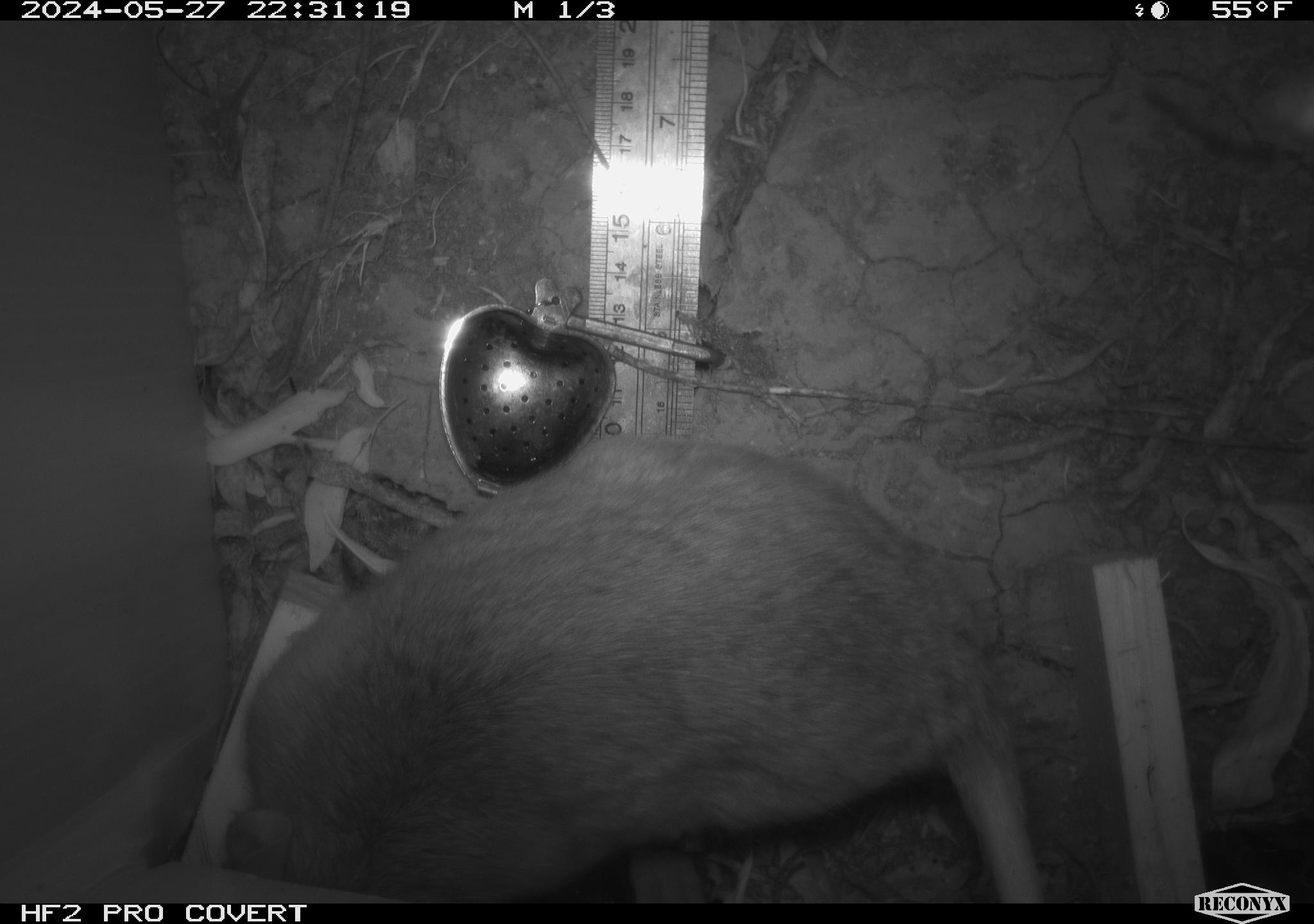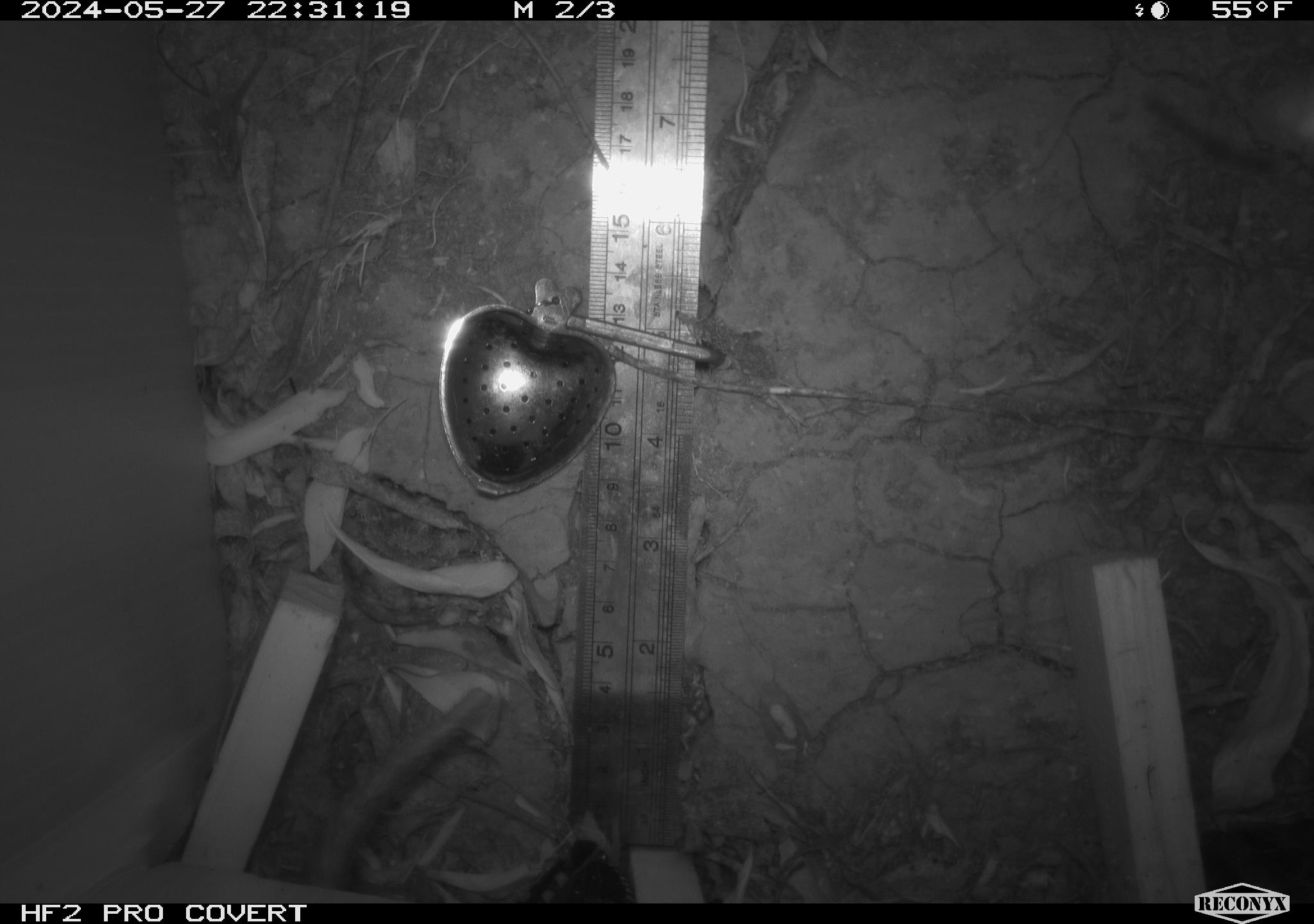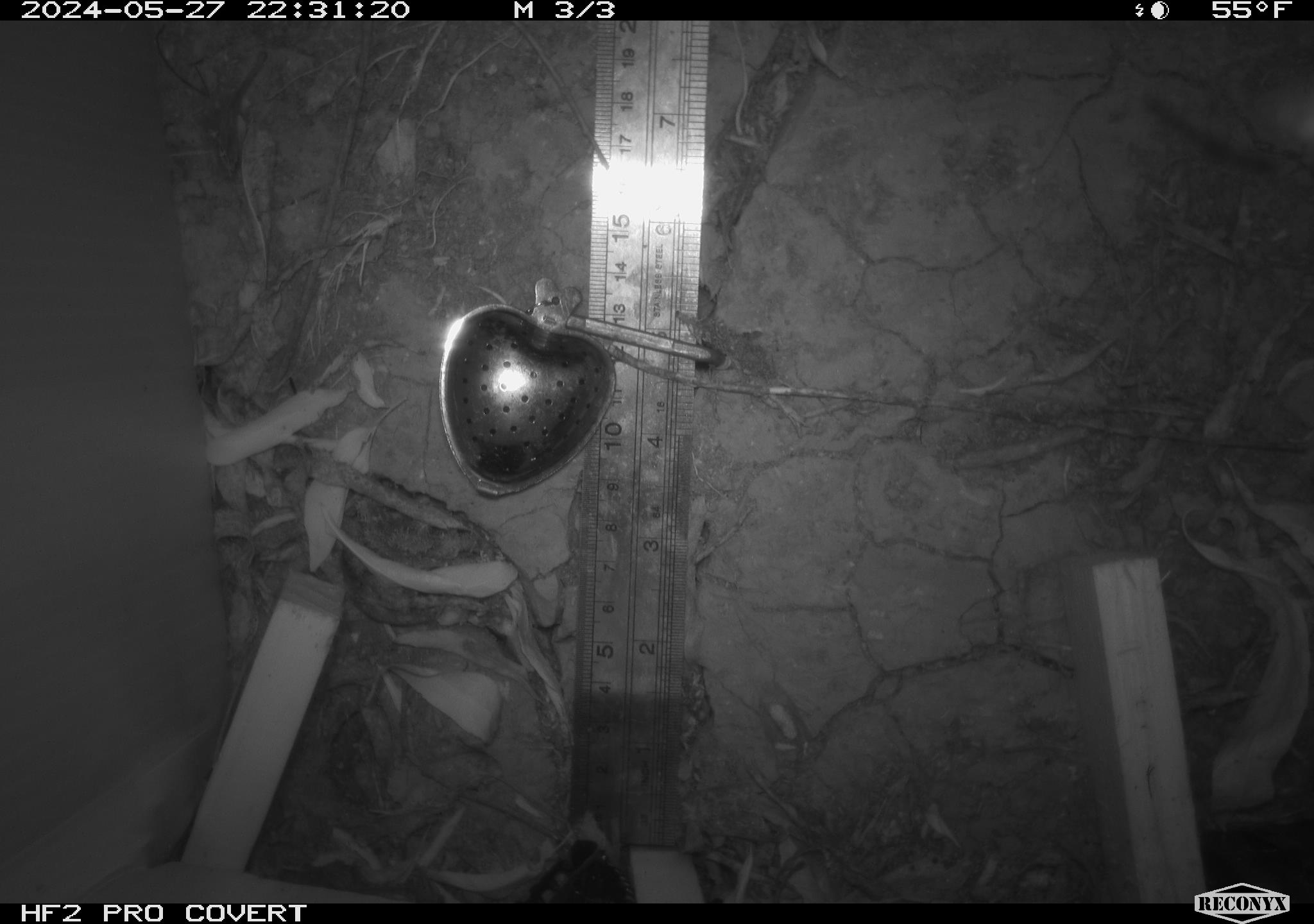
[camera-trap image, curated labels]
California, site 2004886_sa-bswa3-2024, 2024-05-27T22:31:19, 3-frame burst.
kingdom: Animalia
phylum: Chordata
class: Mammalia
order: Rodentia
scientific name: Rodentia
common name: woodrat or rat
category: woodrat or rat species